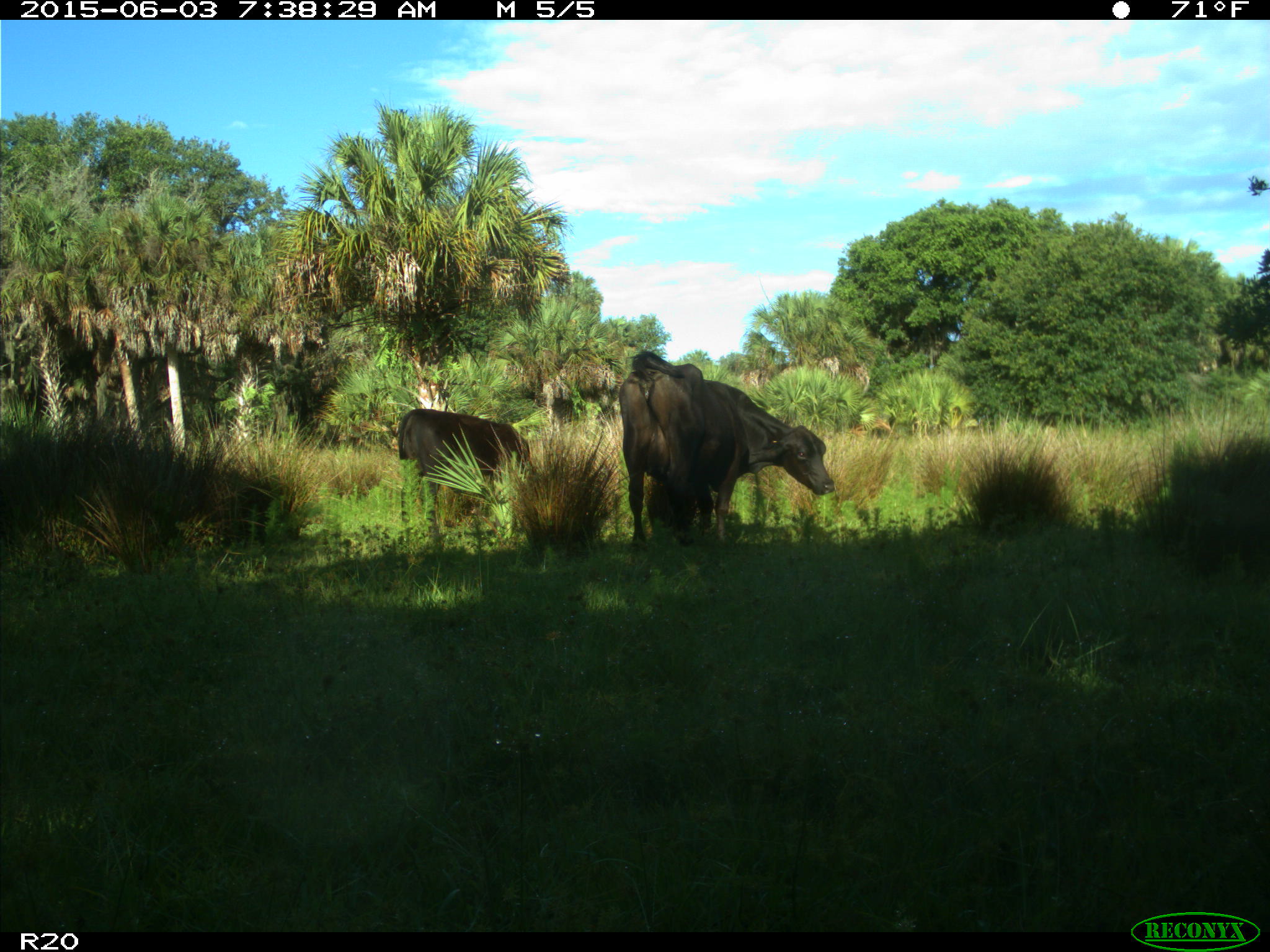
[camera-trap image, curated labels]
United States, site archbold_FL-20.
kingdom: Animalia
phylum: Chordata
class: Mammalia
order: Artiodactyla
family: Bovidae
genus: Bos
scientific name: Bos taurus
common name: domestic cow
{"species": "Bos taurus (domestic cow)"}